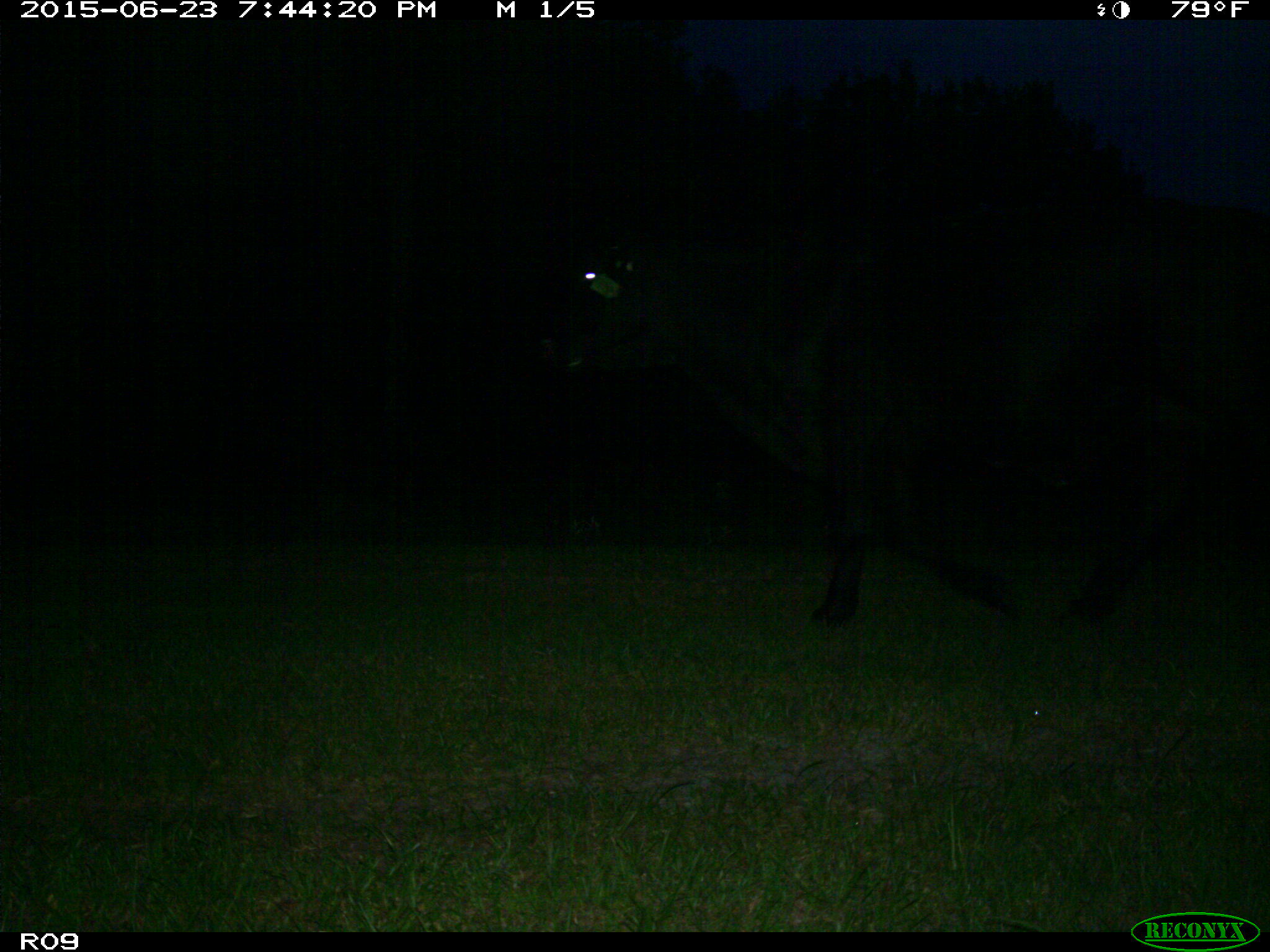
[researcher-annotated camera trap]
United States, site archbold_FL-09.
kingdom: Animalia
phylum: Chordata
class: Mammalia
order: Artiodactyla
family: Bovidae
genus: Bos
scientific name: Bos taurus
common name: domestic cow